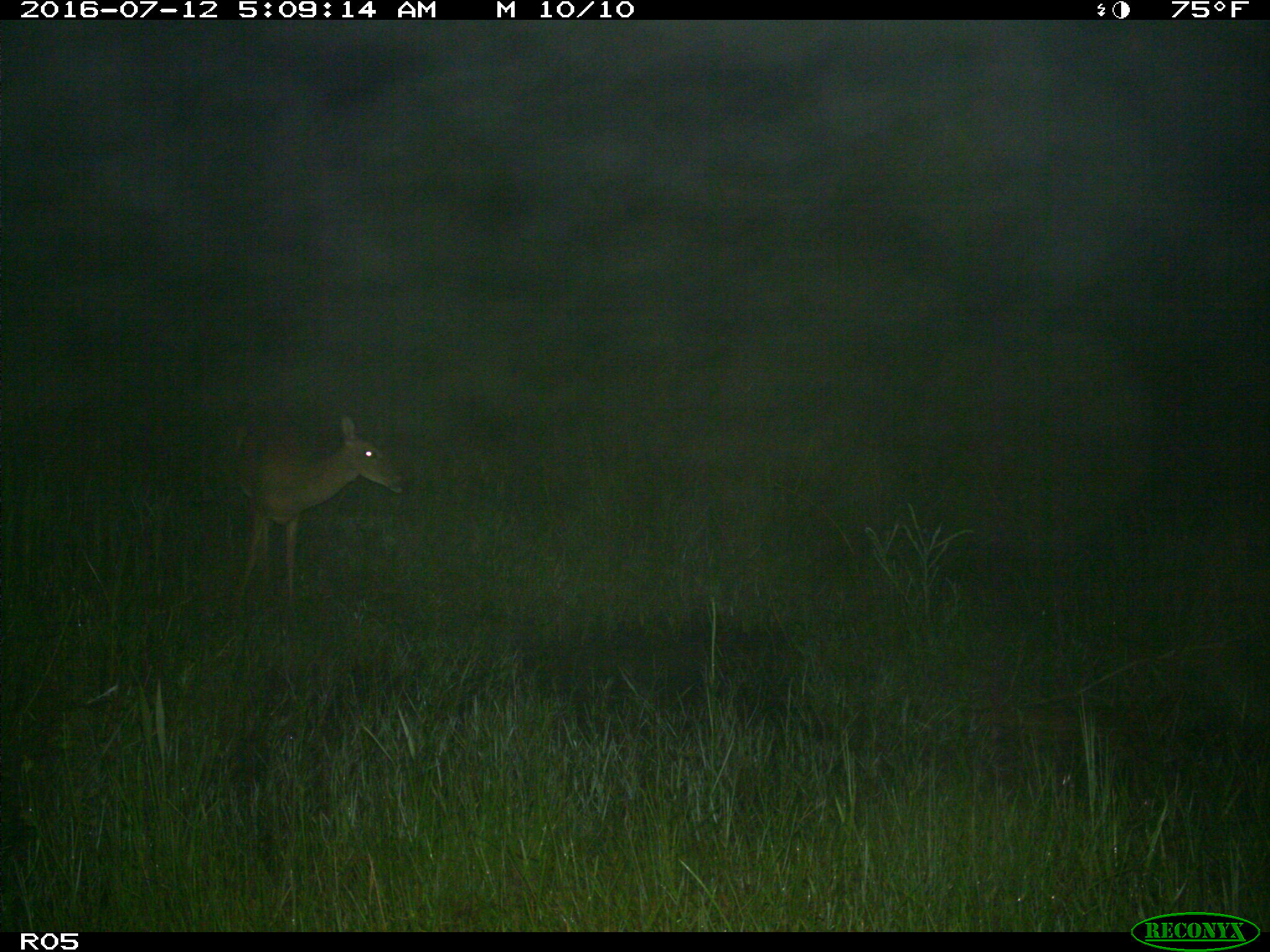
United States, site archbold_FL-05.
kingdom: Animalia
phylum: Chordata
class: Mammalia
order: Artiodactyla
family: Cervidae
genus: Odocoileus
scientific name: Odocoileus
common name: deer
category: unidentified deer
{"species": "unidentified deer (deer) (Odocoileus)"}